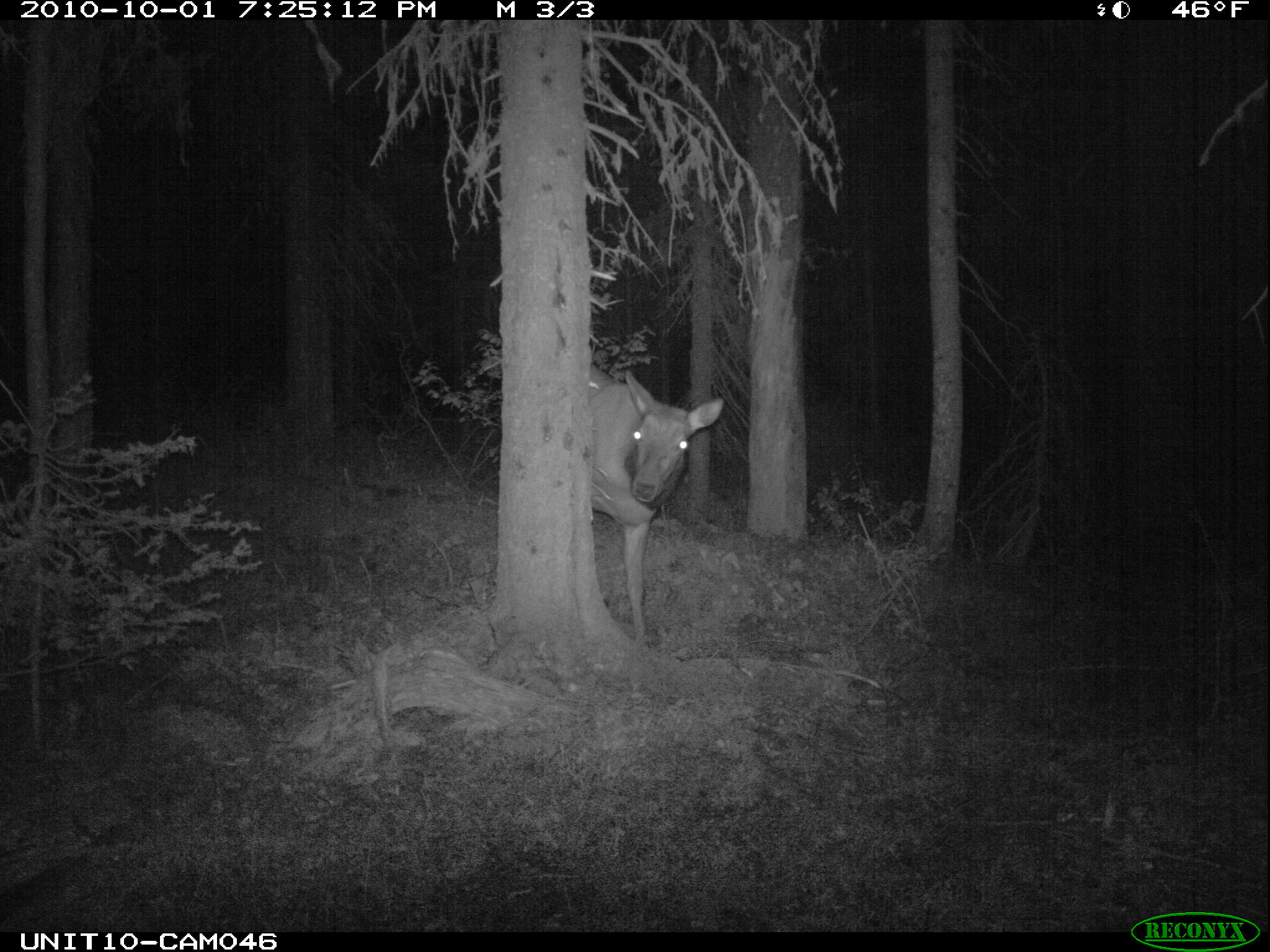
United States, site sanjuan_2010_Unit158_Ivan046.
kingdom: Animalia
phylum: Chordata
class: Mammalia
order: Artiodactyla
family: Cervidae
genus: Cervus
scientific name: Cervus elaphus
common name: red deer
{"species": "Cervus elaphus (red deer)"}